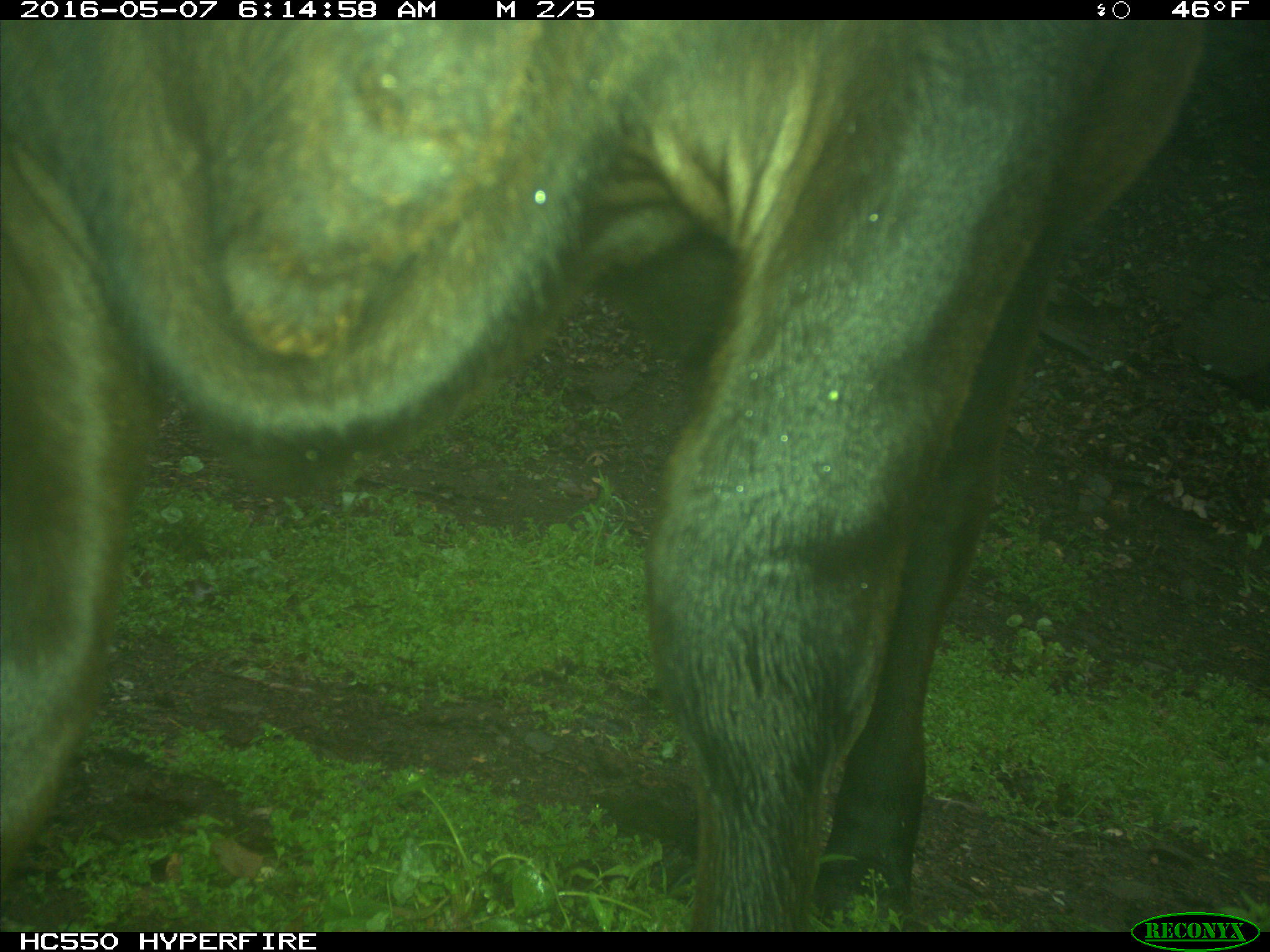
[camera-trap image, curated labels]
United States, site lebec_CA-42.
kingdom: Animalia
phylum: Chordata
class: Mammalia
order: Artiodactyla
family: Bovidae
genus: Bos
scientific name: Bos taurus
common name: domestic cow